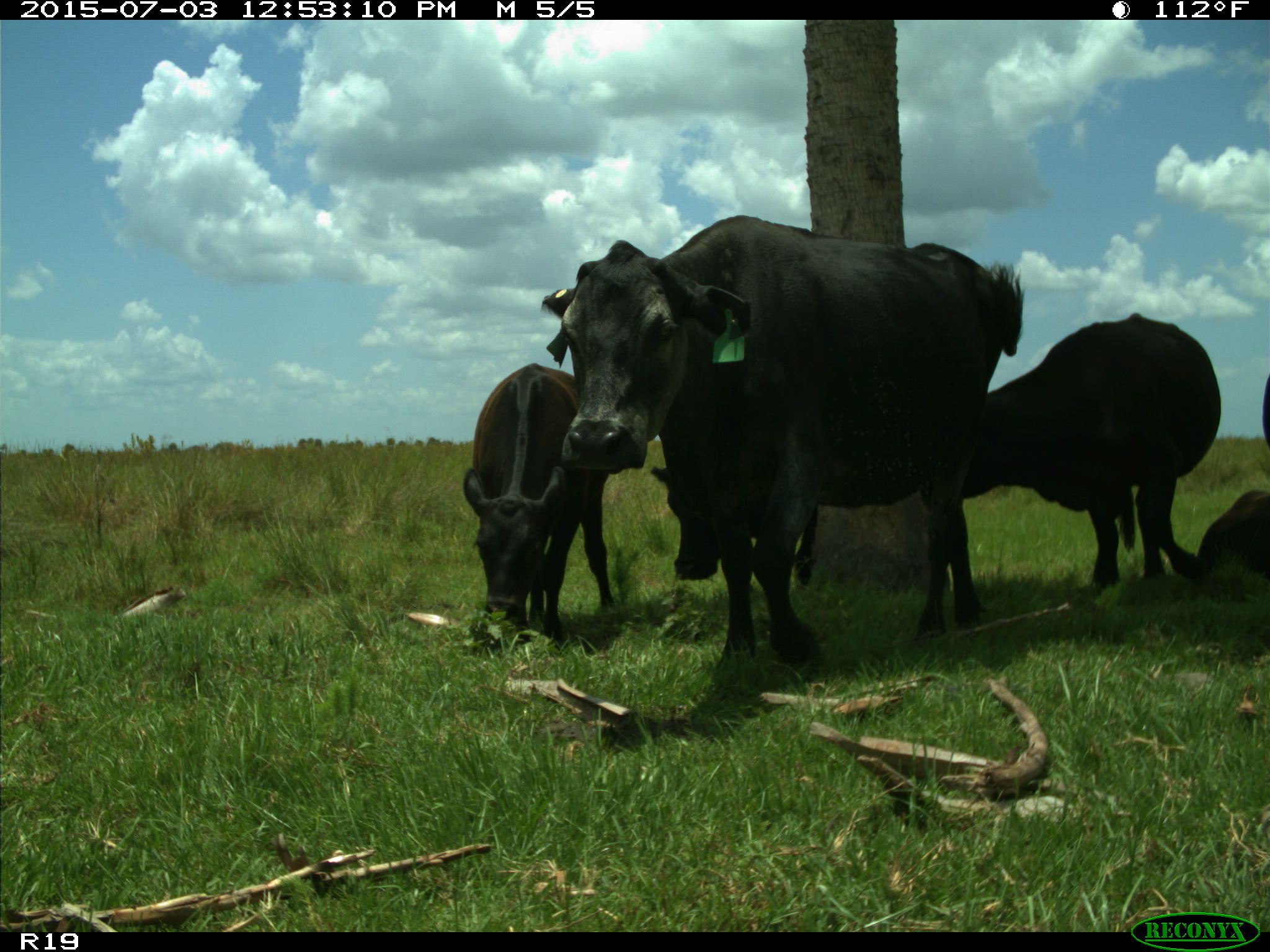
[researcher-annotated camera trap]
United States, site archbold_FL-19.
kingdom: Animalia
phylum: Chordata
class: Mammalia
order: Artiodactyla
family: Bovidae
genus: Bos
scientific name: Bos taurus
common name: domestic cow